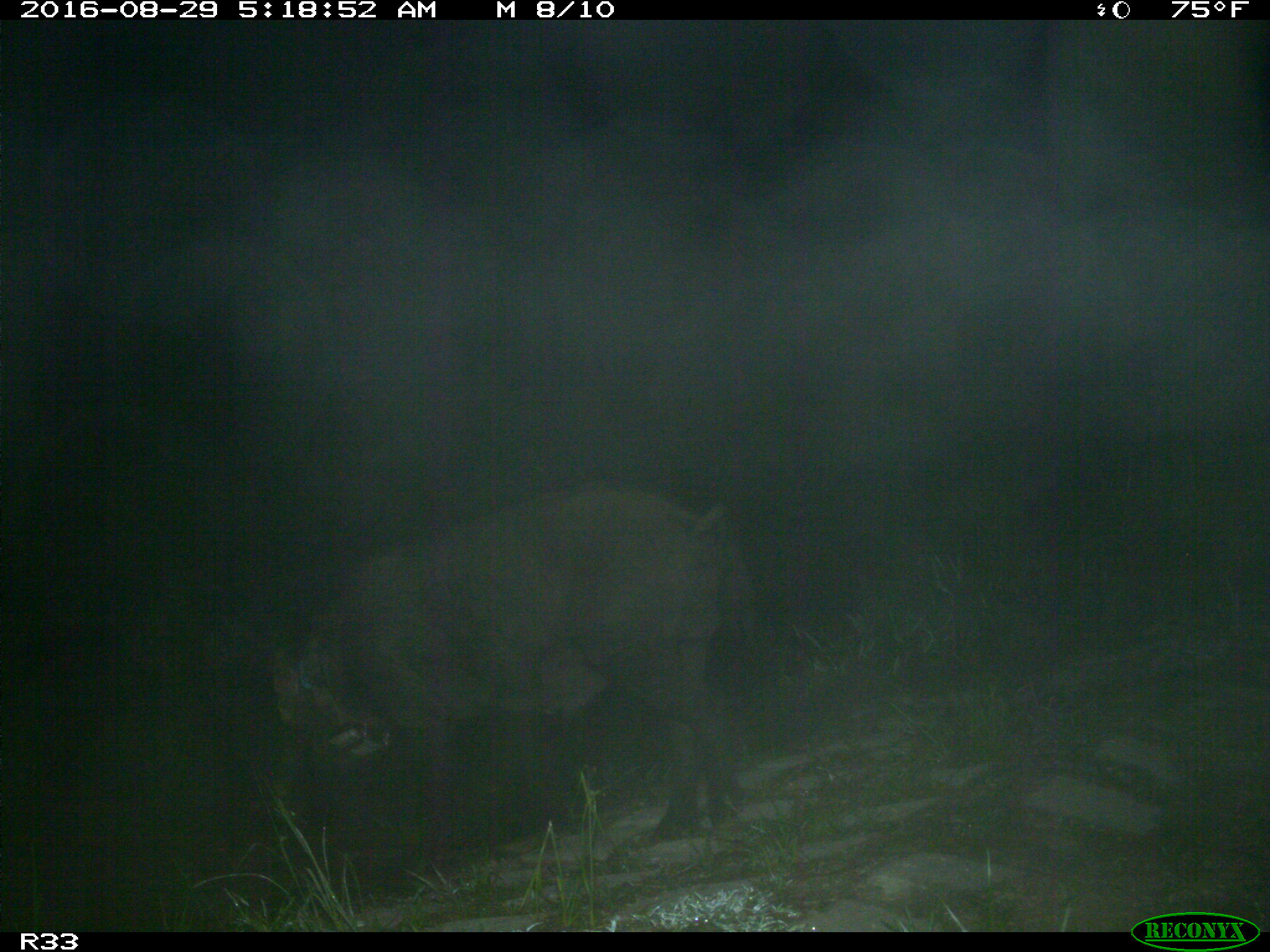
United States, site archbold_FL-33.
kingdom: Animalia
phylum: Chordata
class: Mammalia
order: Artiodactyla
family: Suidae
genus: Sus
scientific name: Sus scrofa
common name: wild boar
Sus scrofa (wild boar).